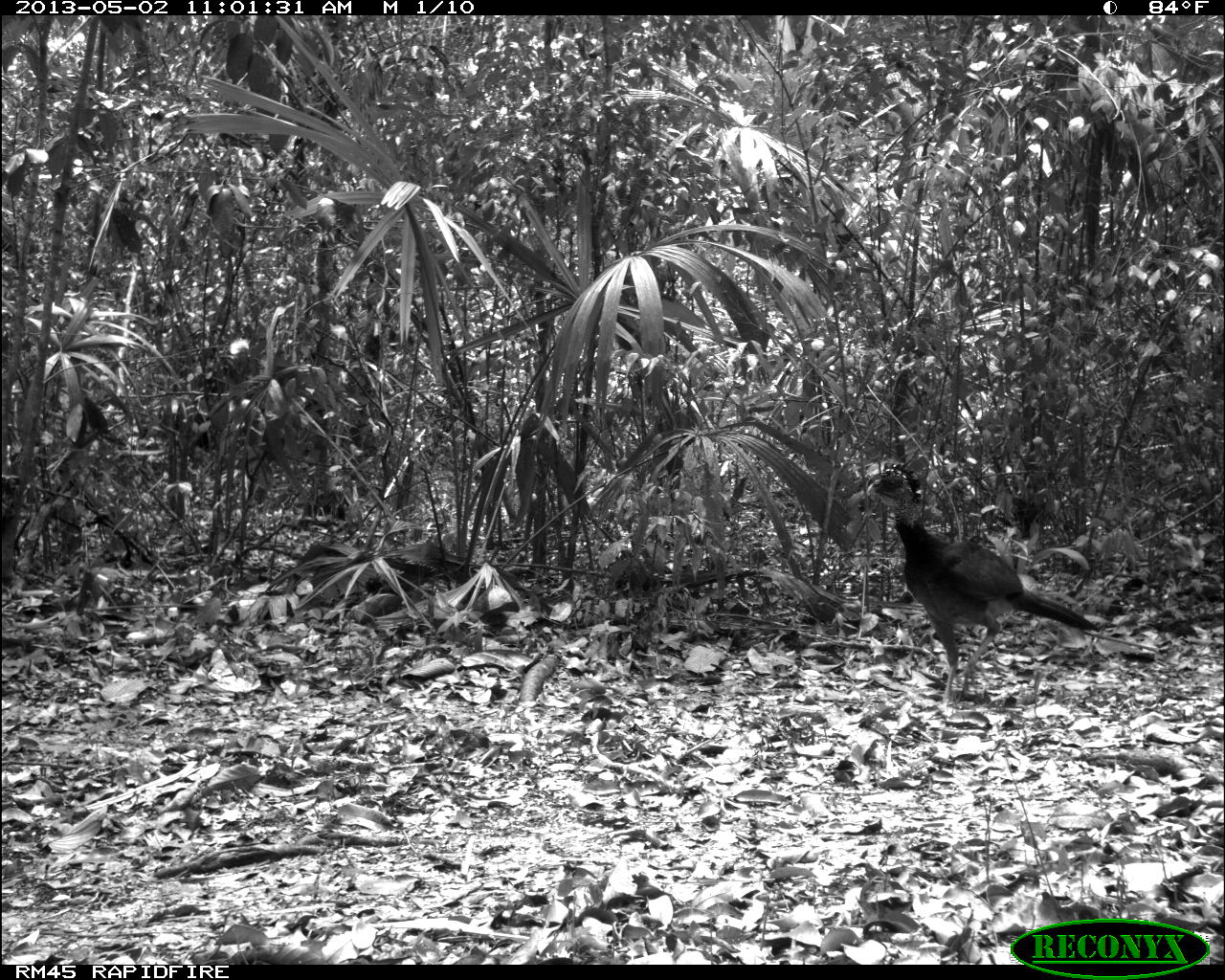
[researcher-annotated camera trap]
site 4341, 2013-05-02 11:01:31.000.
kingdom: Animalia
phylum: Chordata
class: Aves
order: Galliformes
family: Cracidae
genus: Crax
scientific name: Crax rubra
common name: great curassow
Crax rubra (great curassow), count 1, sex female.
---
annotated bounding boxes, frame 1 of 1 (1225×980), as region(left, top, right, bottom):
crax rubra: region(862, 459, 1102, 707)